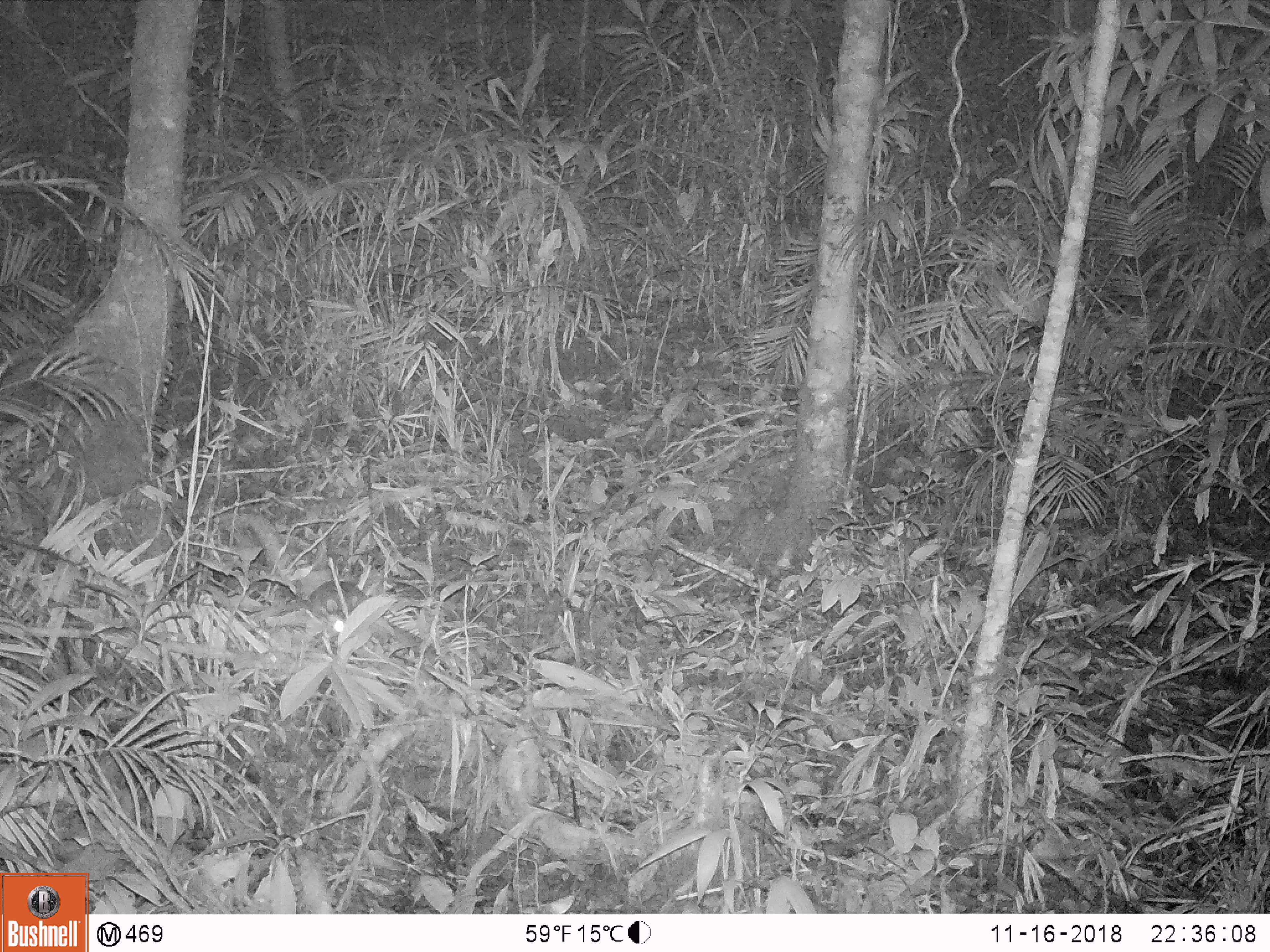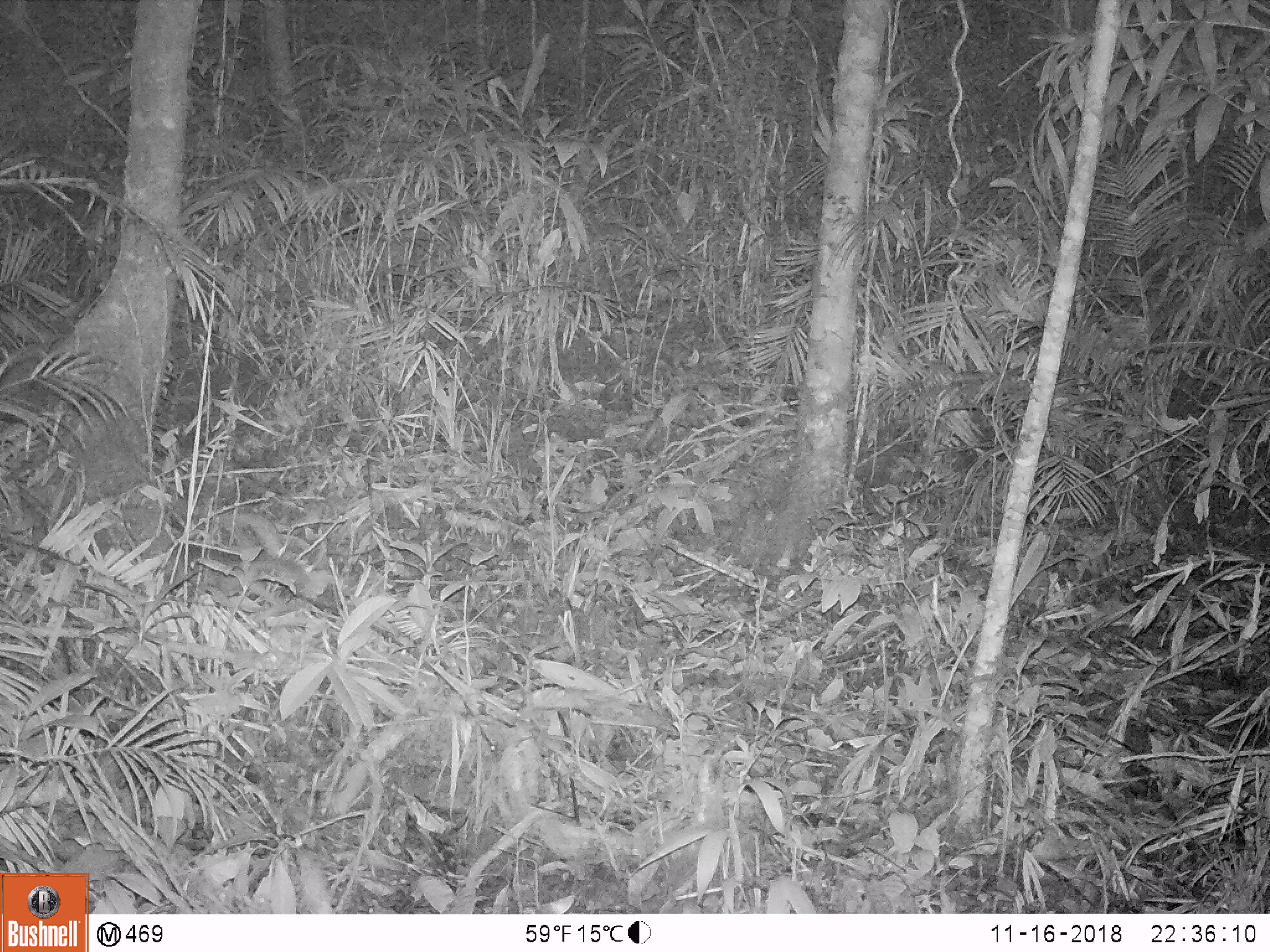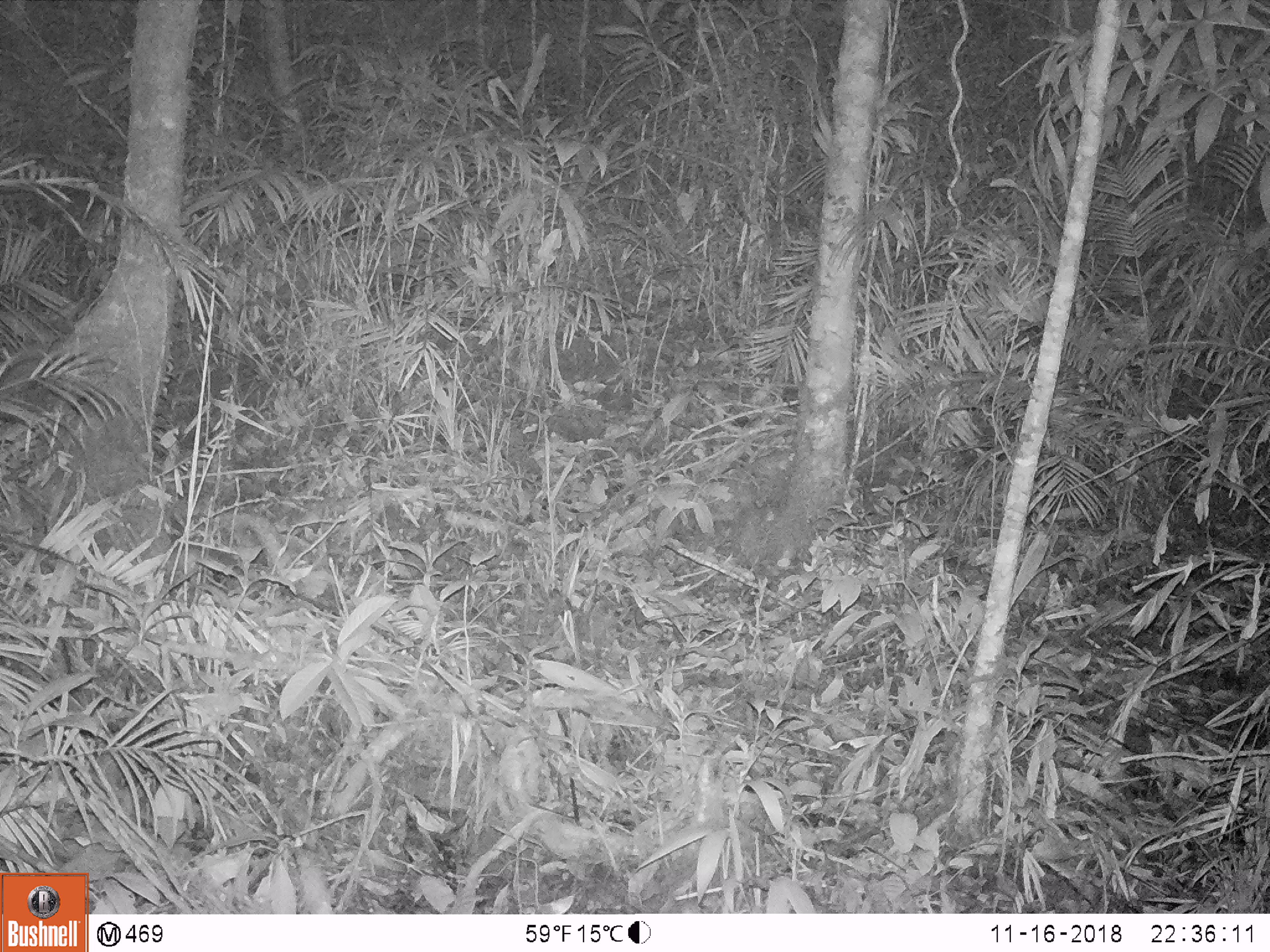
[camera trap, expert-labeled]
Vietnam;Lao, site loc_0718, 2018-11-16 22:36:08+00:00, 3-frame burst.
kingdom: Animalia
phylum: Chordata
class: Mammalia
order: Carnivora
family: Mustelidae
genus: Melogale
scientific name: Melogale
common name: ferret badger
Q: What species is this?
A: Ferret badger (Melogale).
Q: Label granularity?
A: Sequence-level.